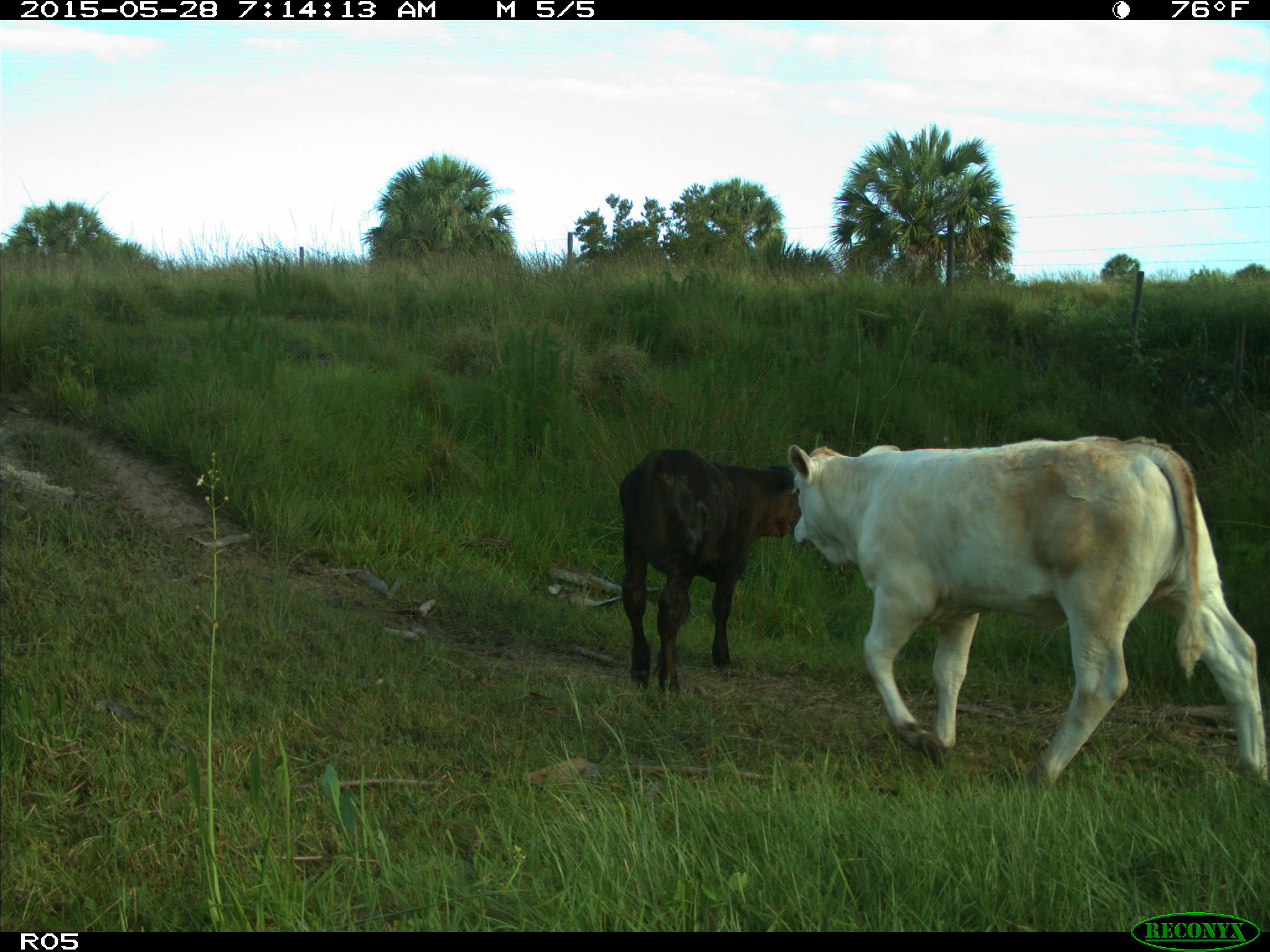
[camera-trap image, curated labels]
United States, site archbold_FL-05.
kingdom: Animalia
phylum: Chordata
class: Mammalia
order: Artiodactyla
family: Bovidae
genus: Bos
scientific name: Bos taurus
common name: domestic cow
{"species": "Bos taurus (domestic cow)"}